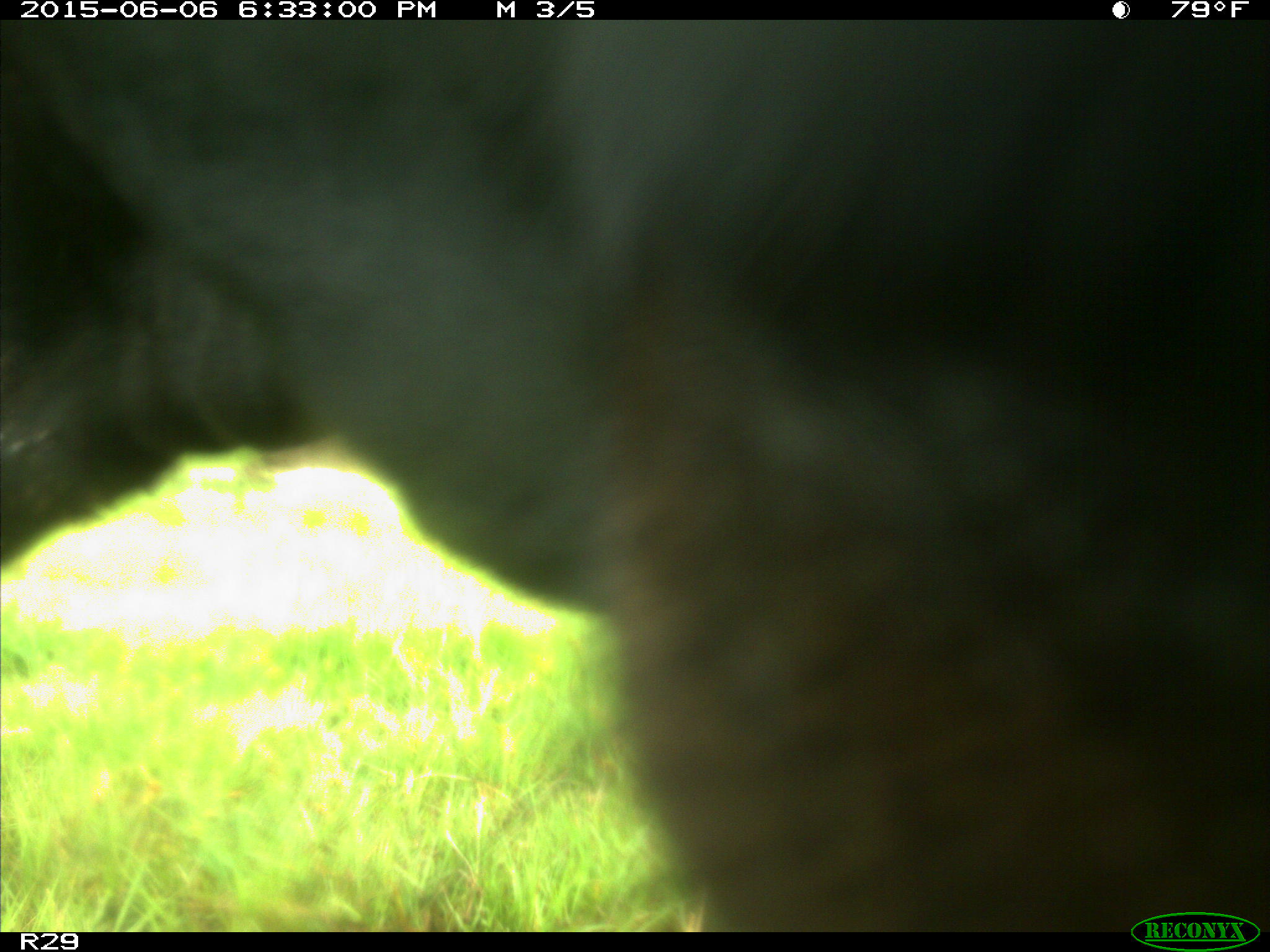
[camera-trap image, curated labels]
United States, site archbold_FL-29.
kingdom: Animalia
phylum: Chordata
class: Mammalia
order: Artiodactyla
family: Bovidae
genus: Bos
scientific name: Bos taurus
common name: domestic cow